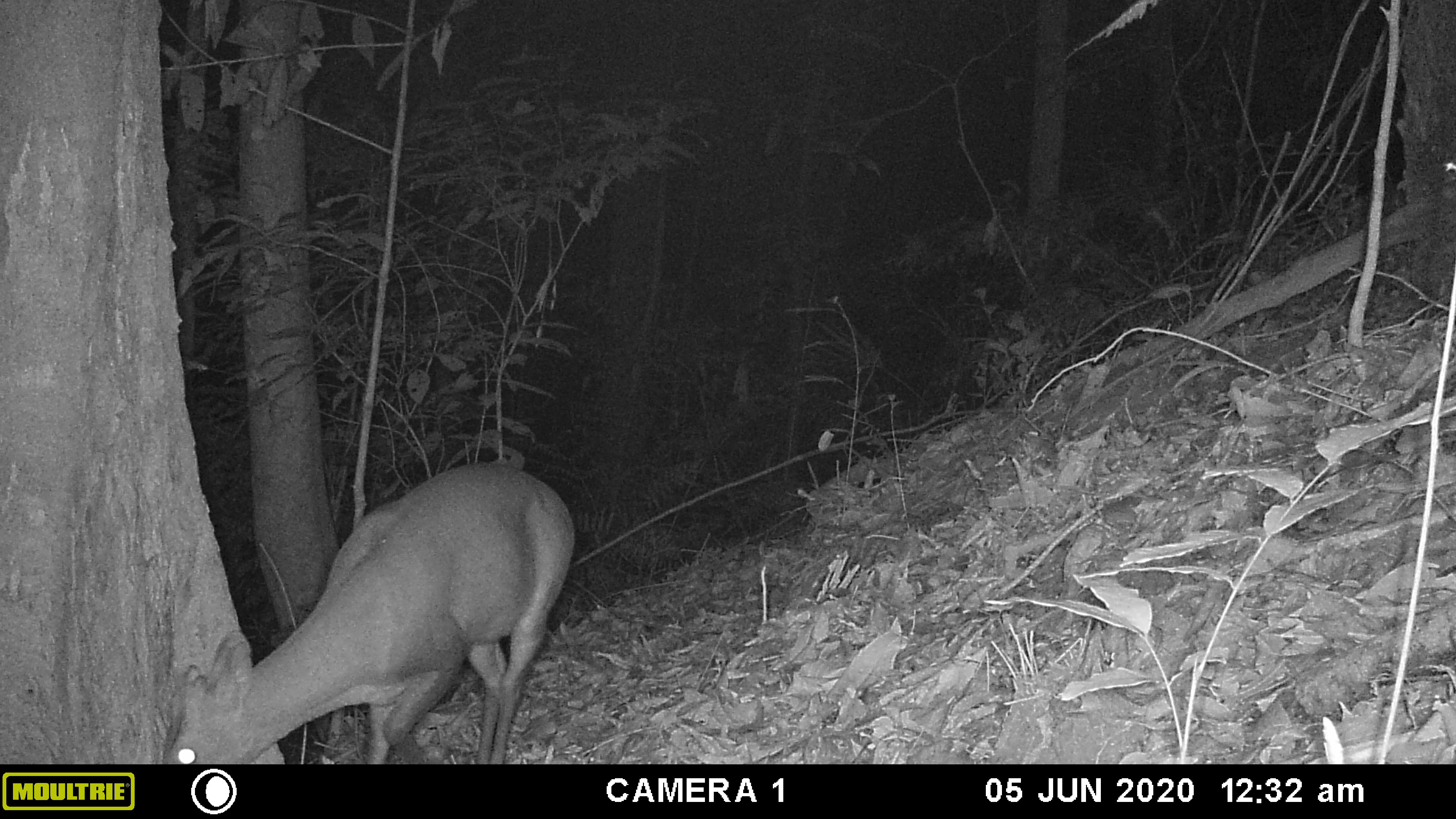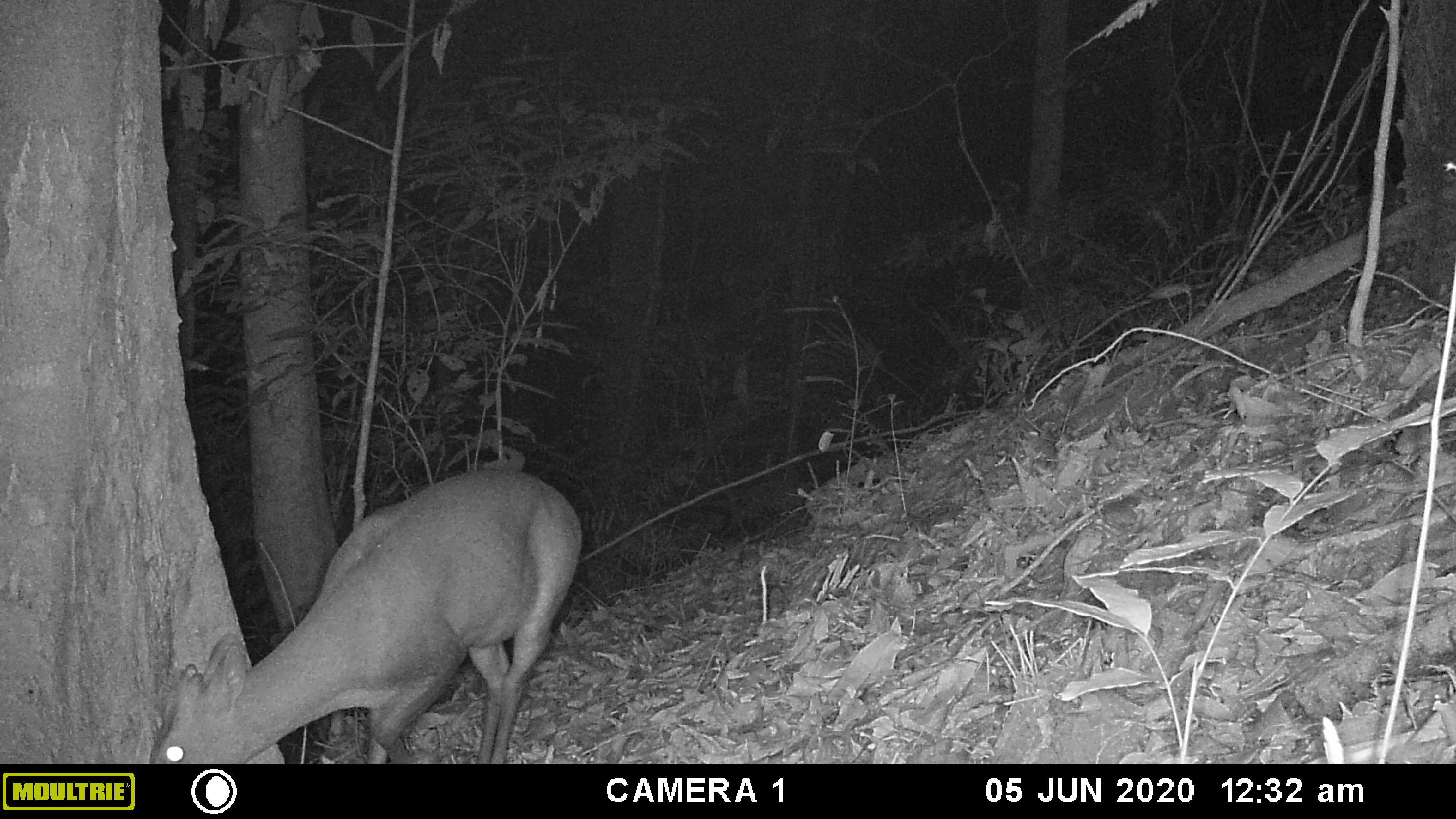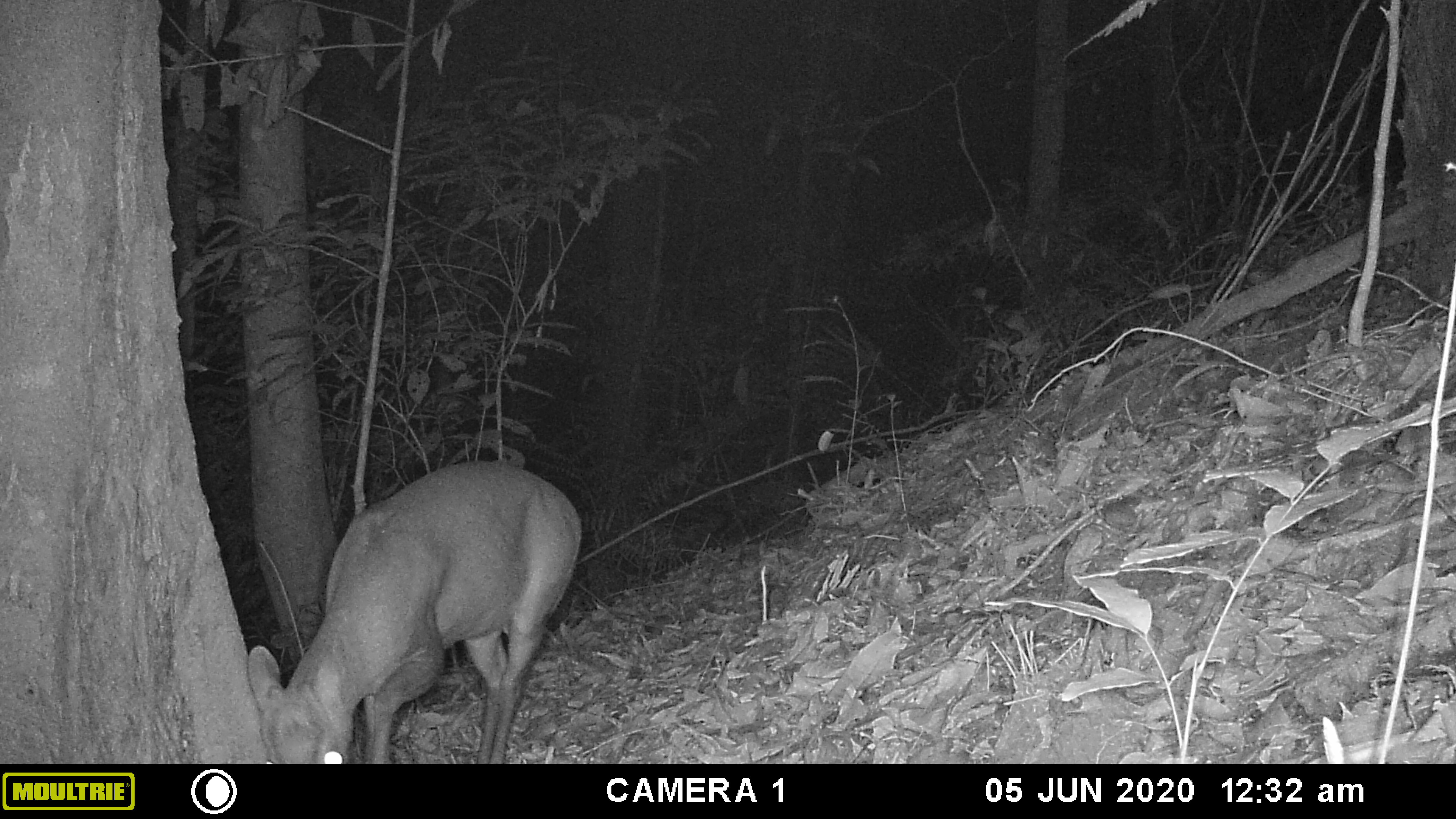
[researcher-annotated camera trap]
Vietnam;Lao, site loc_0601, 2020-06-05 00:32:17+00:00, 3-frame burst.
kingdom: Animalia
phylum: Chordata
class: Mammalia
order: Artiodactyla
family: Cervidae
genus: Muntiacus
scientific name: Muntiacus rooseveltorum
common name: roosevelt's muntjac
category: roosevelts muntjac group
Roosevelts muntjac group (roosevelt's muntjac) (Muntiacus rooseveltorum). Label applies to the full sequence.